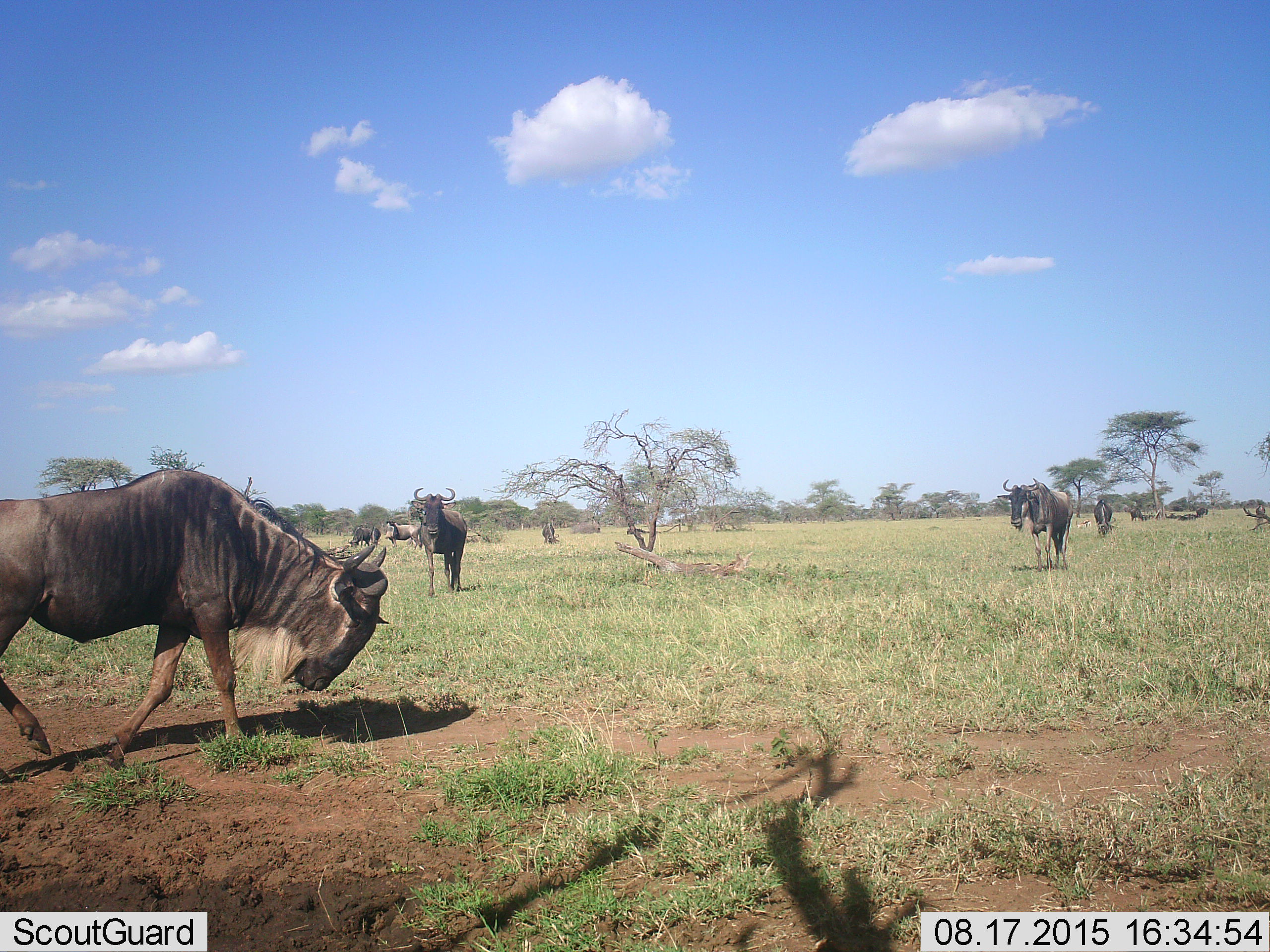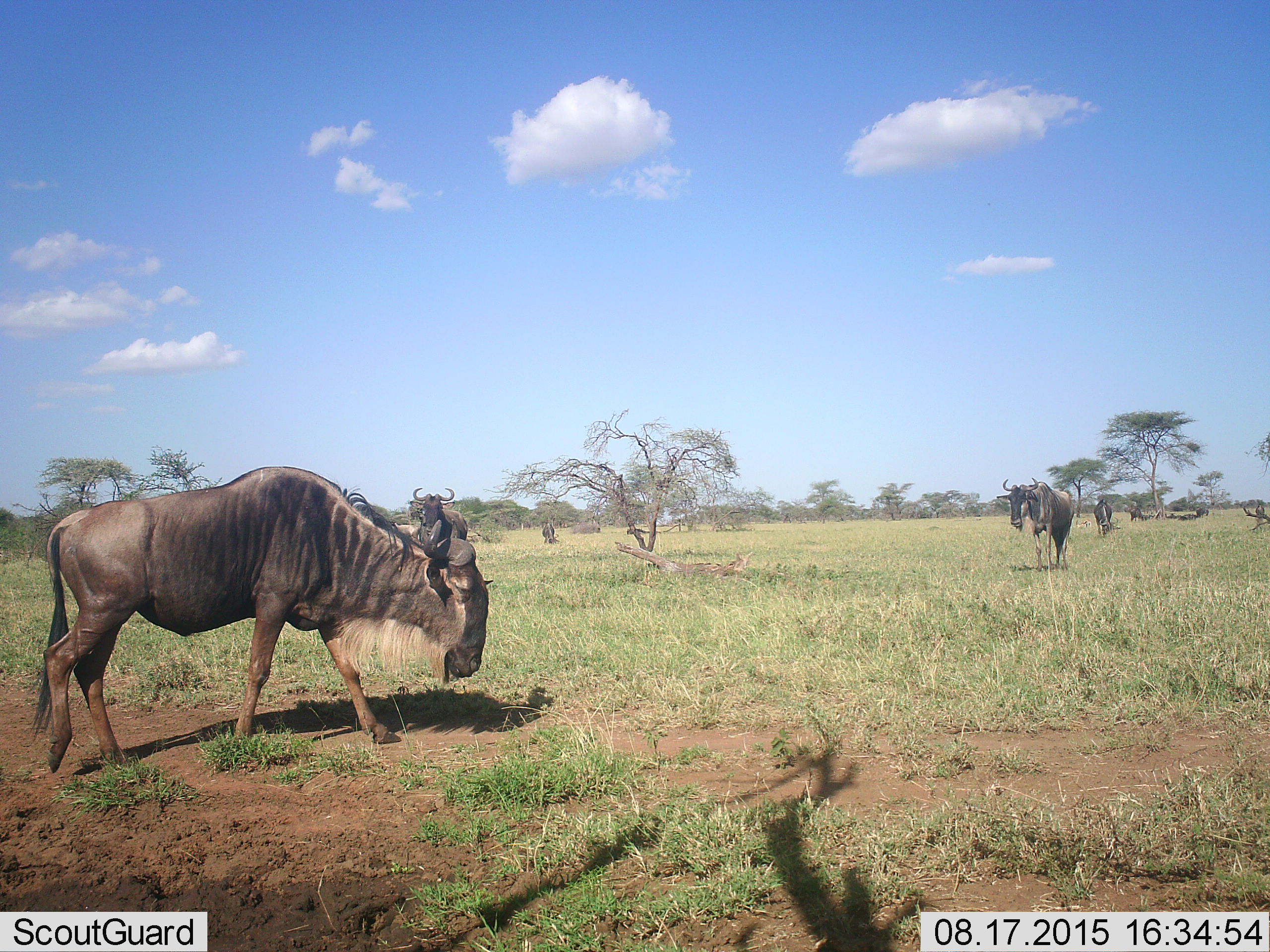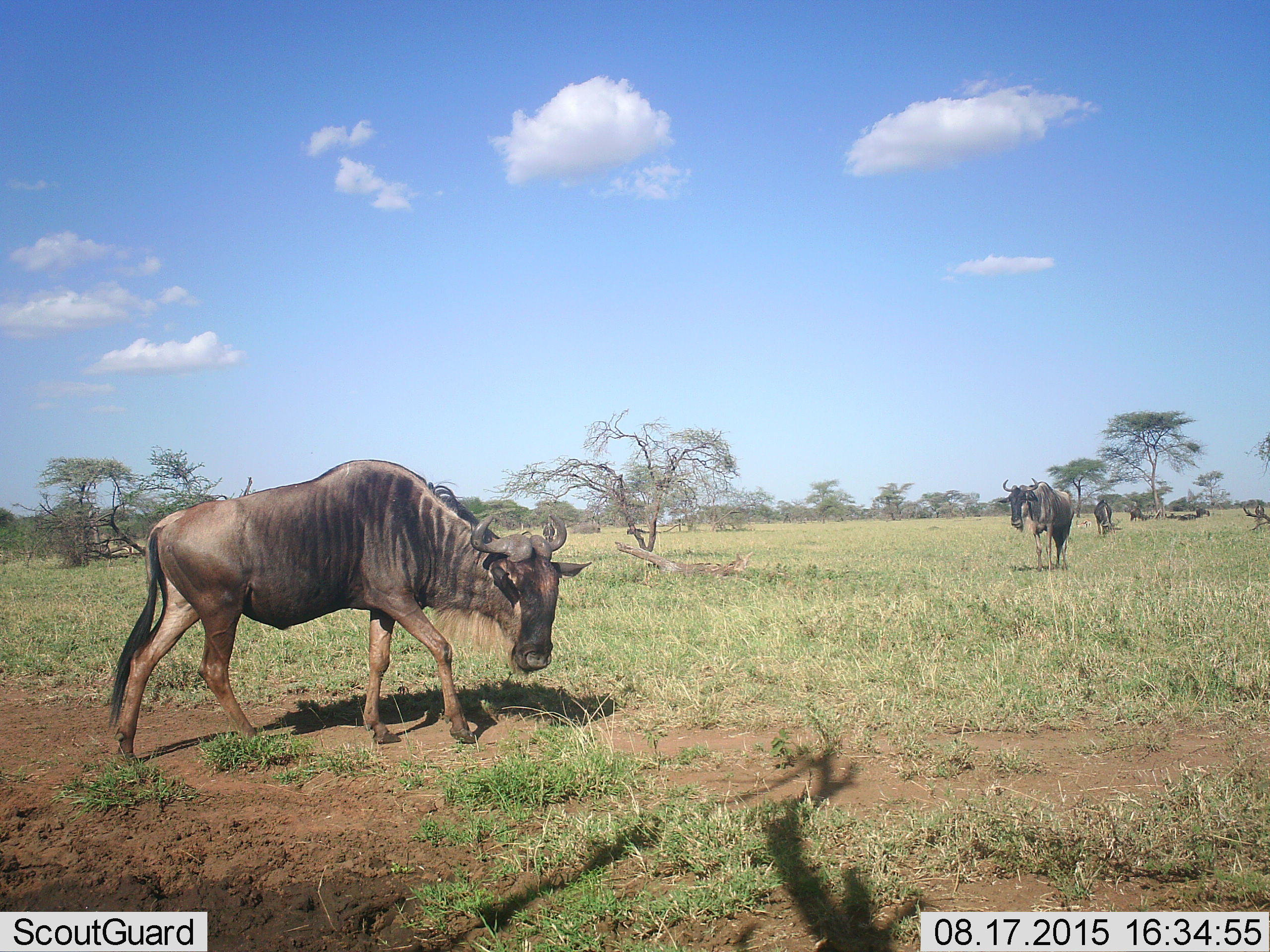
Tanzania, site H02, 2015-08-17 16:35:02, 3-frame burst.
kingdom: Animalia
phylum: Chordata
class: Mammalia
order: Artiodactyla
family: Bovidae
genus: Connochaetes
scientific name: Connochaetes taurinus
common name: blue wildebeest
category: wildebeest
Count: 11-50.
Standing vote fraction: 62%.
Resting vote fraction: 25%.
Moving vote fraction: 100%.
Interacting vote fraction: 0%.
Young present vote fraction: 25%.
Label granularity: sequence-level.